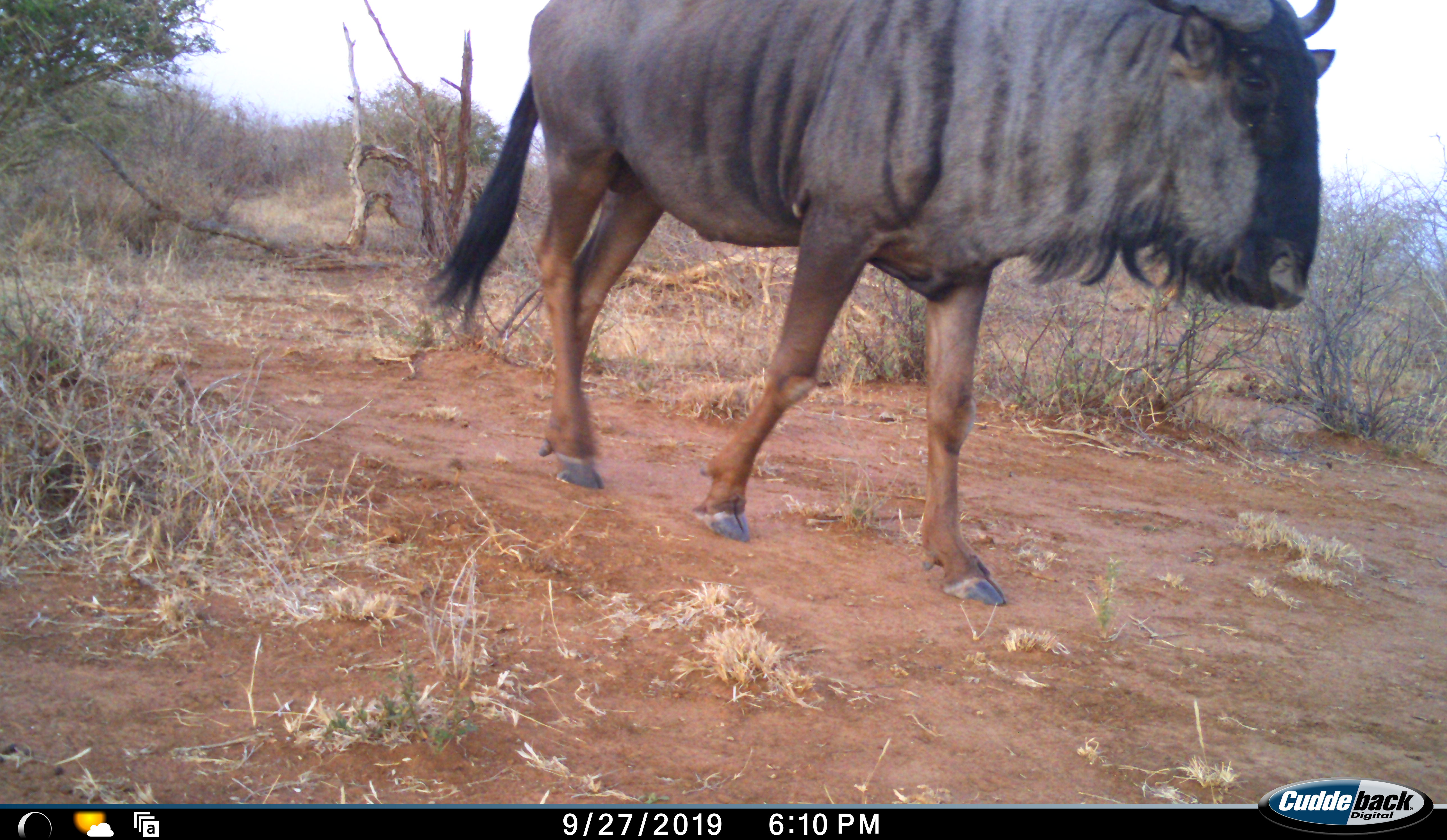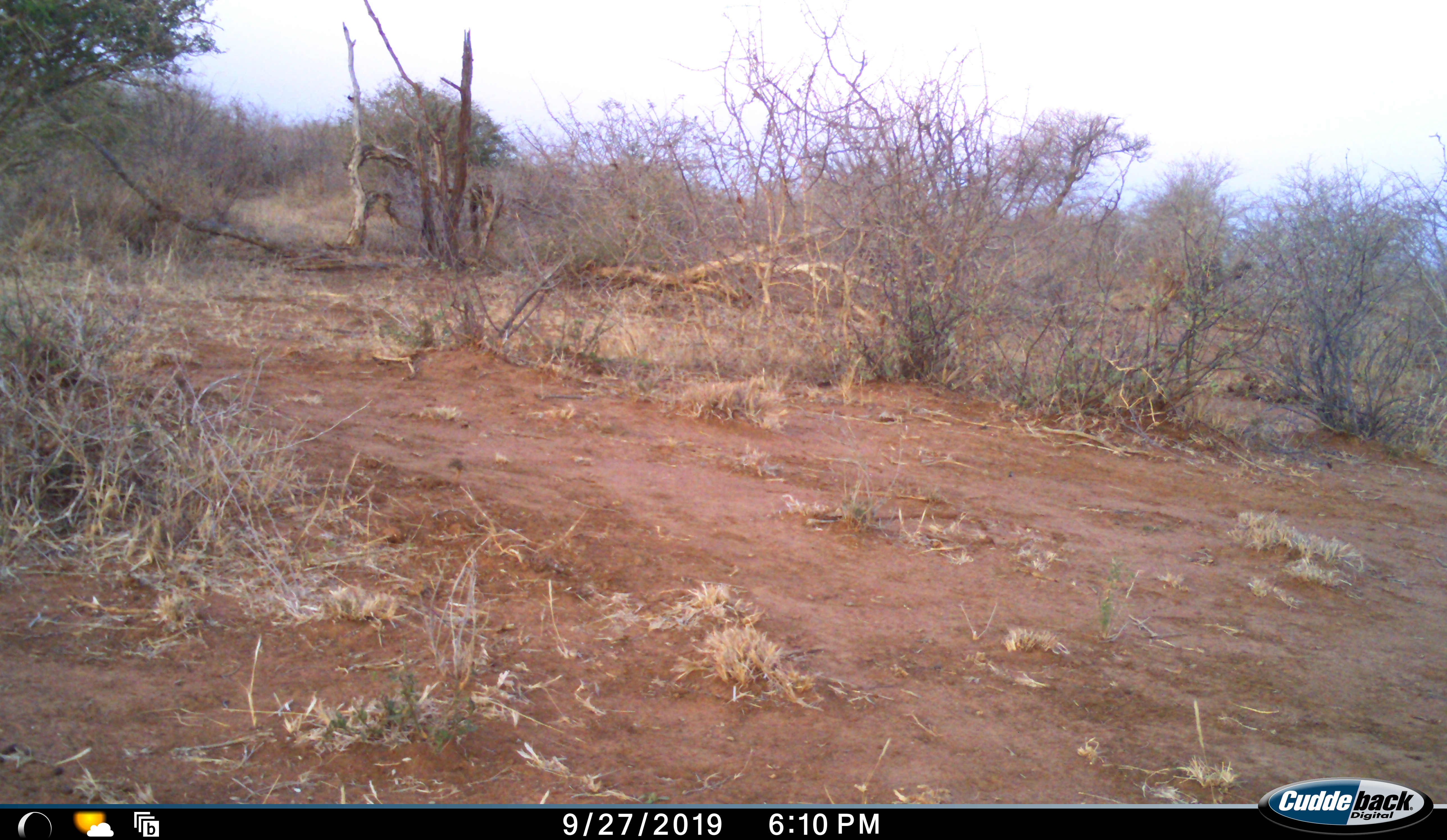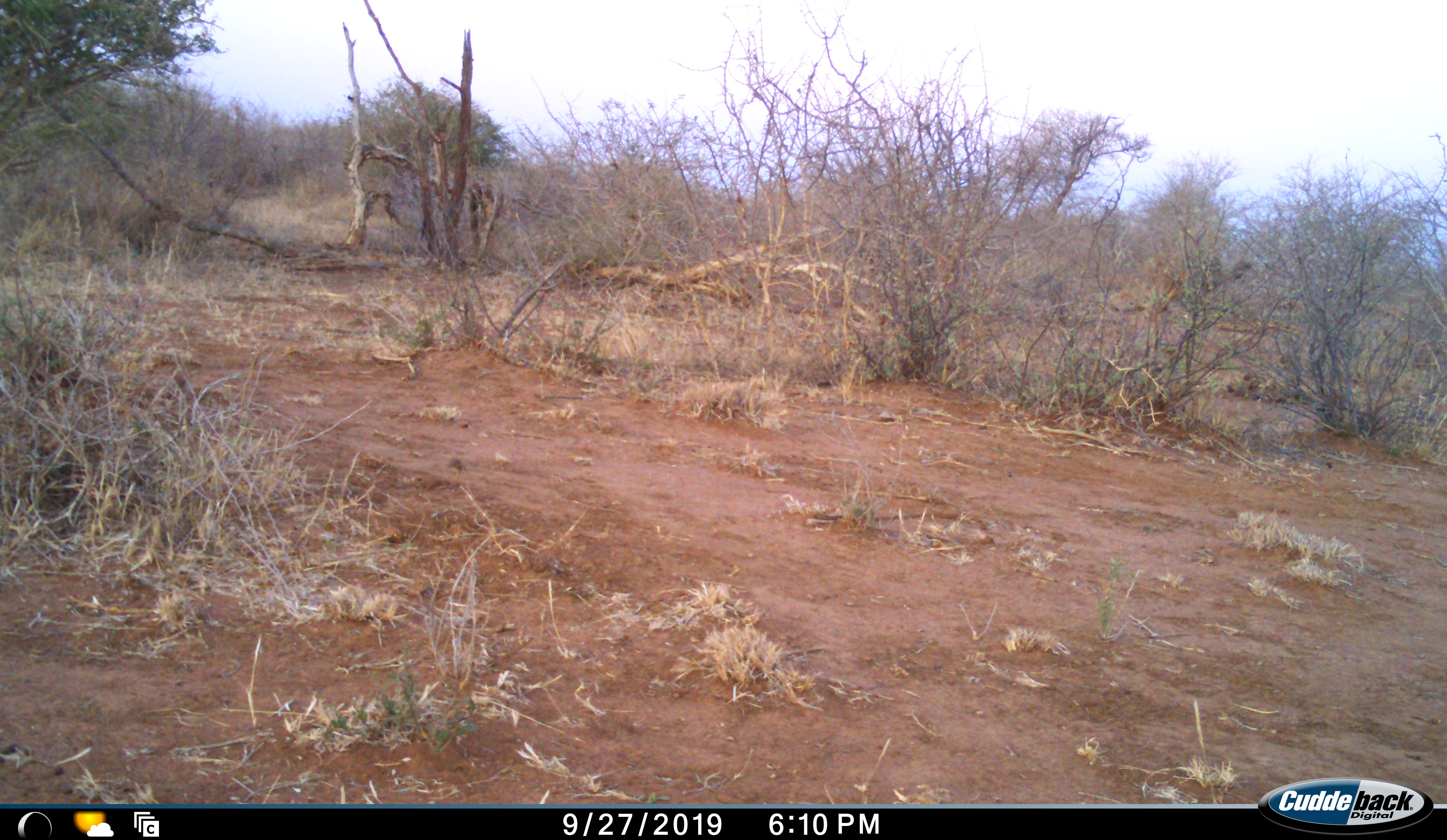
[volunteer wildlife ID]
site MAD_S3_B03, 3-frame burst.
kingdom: Animalia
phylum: Chordata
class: Mammalia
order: Artiodactyla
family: Bovidae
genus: Connochaetes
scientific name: Connochaetes taurinus taurinus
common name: blue wildebeest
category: wildebeestblue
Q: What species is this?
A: Wildebeestblue (blue wildebeest) (Connochaetes taurinus taurinus).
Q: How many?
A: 1.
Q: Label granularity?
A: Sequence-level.